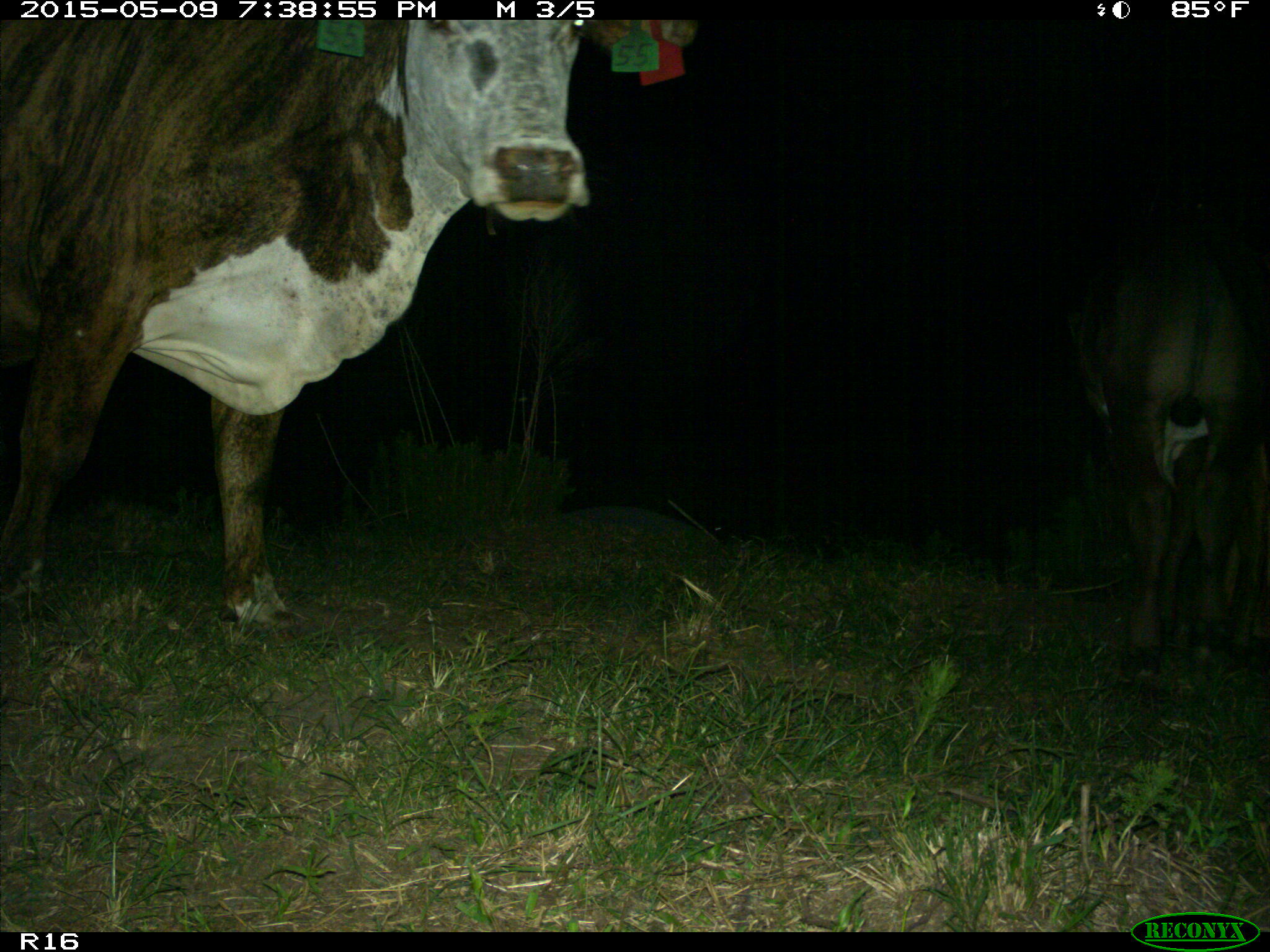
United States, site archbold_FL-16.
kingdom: Animalia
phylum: Chordata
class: Mammalia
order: Artiodactyla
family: Bovidae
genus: Bos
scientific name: Bos taurus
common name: domestic cow